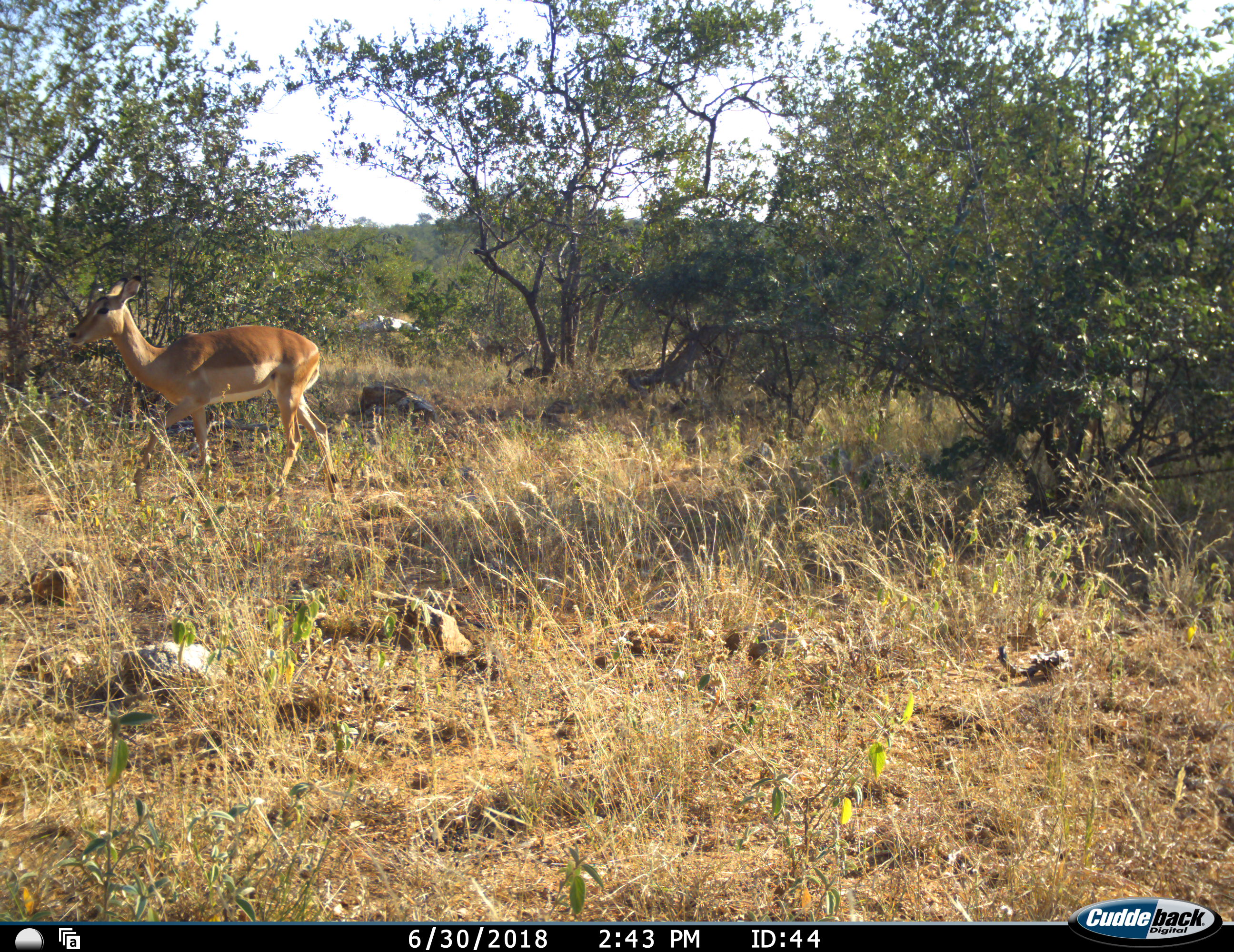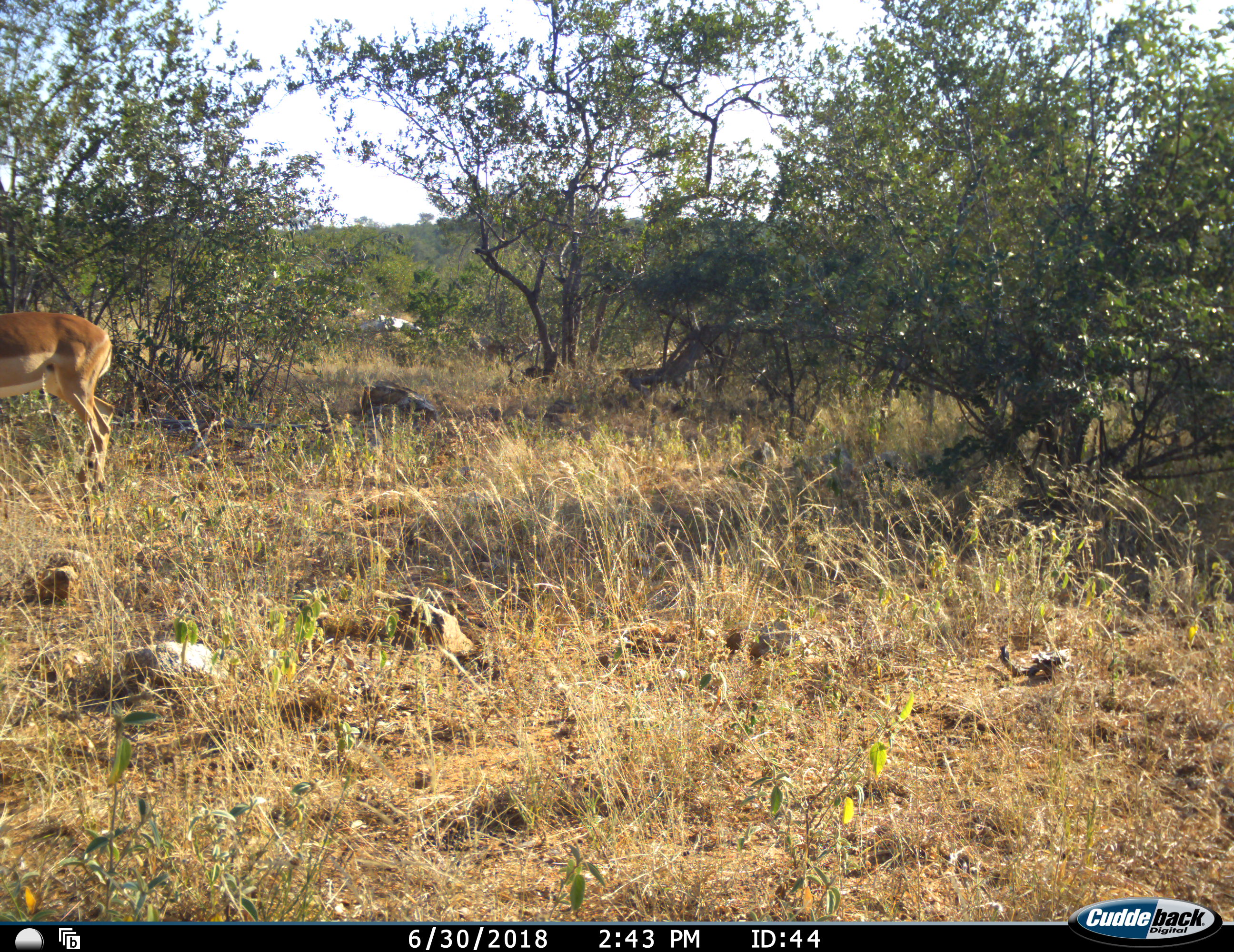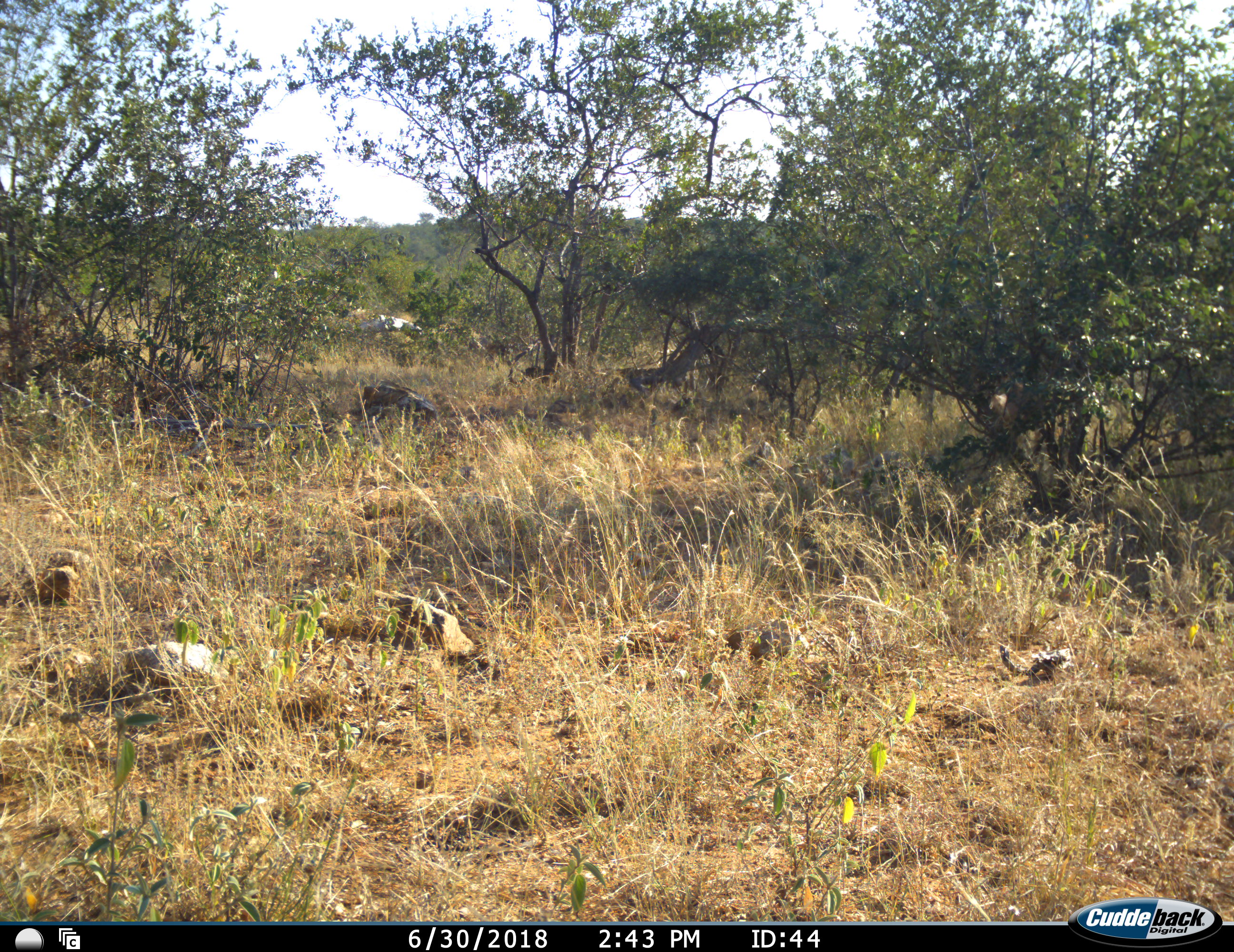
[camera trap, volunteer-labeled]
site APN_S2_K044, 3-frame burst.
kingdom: Animalia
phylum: Chordata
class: Mammalia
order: Artiodactyla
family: Bovidae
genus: Aepyceros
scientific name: Aepyceros melampus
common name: impala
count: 1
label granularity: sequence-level